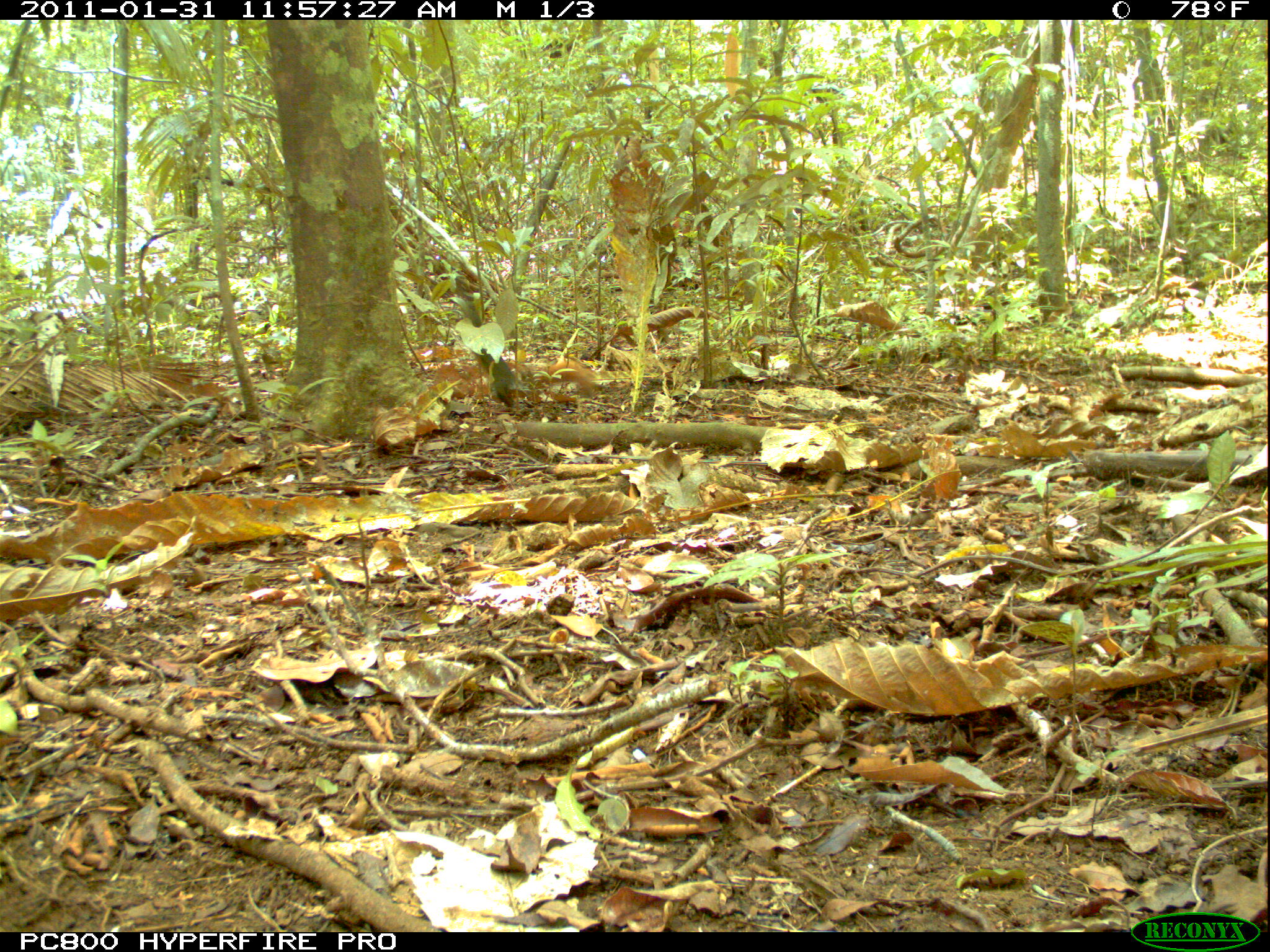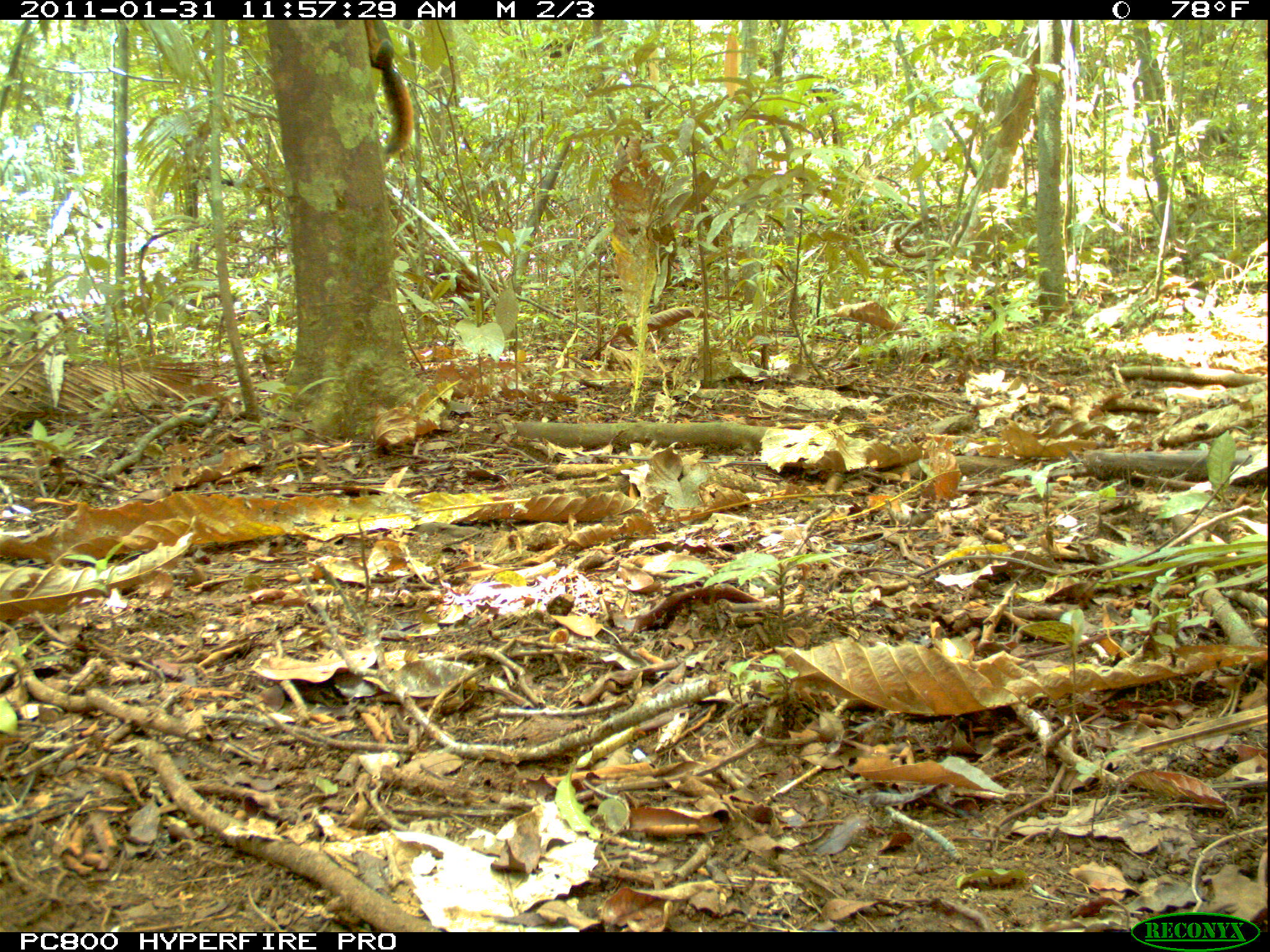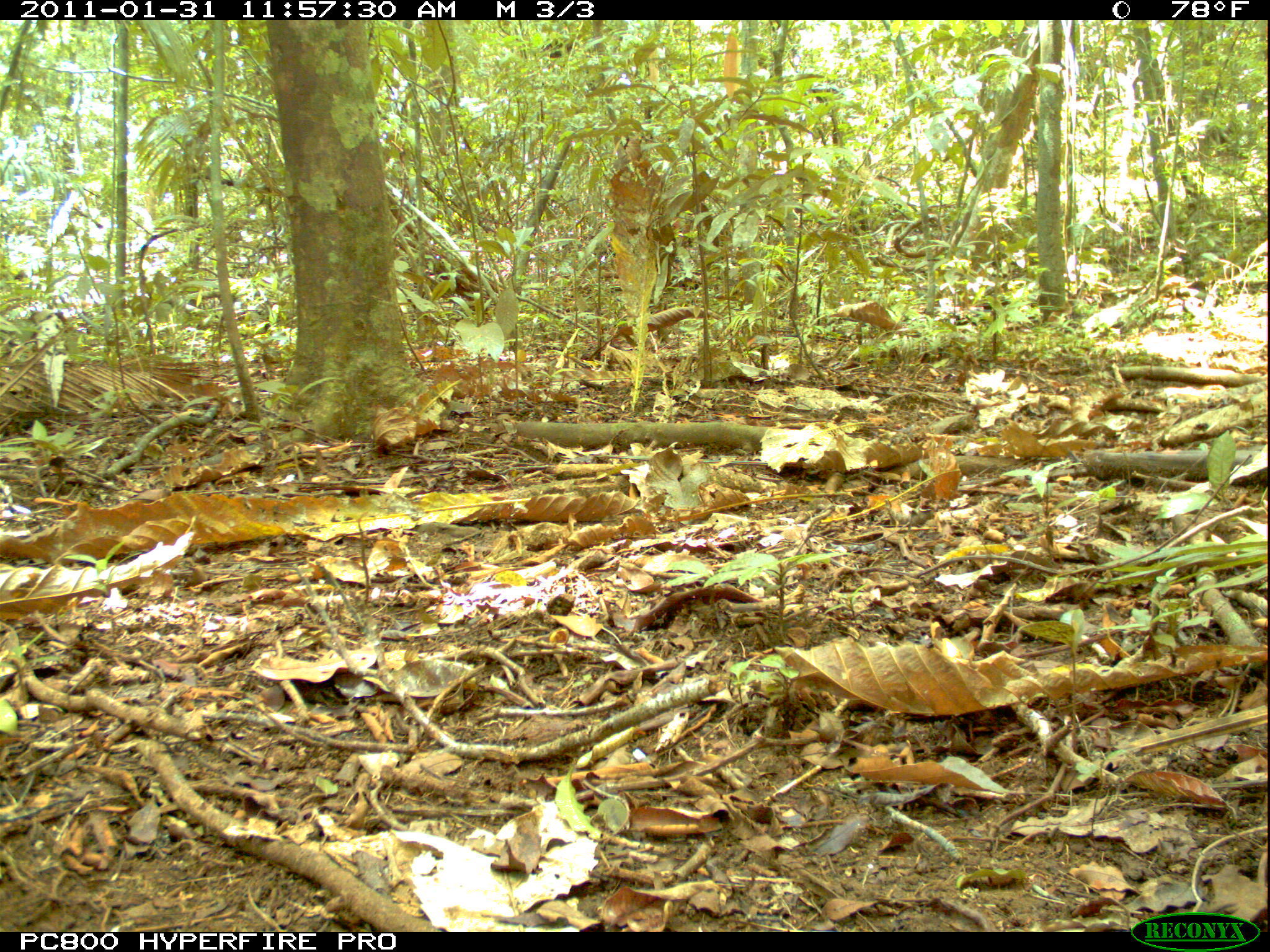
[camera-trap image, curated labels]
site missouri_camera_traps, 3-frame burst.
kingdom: Animalia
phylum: Chordata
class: Mammalia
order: Rodentia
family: Sciuridae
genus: Tamiasciurus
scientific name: Tamiasciurus hudsonicus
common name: red squirrel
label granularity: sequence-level